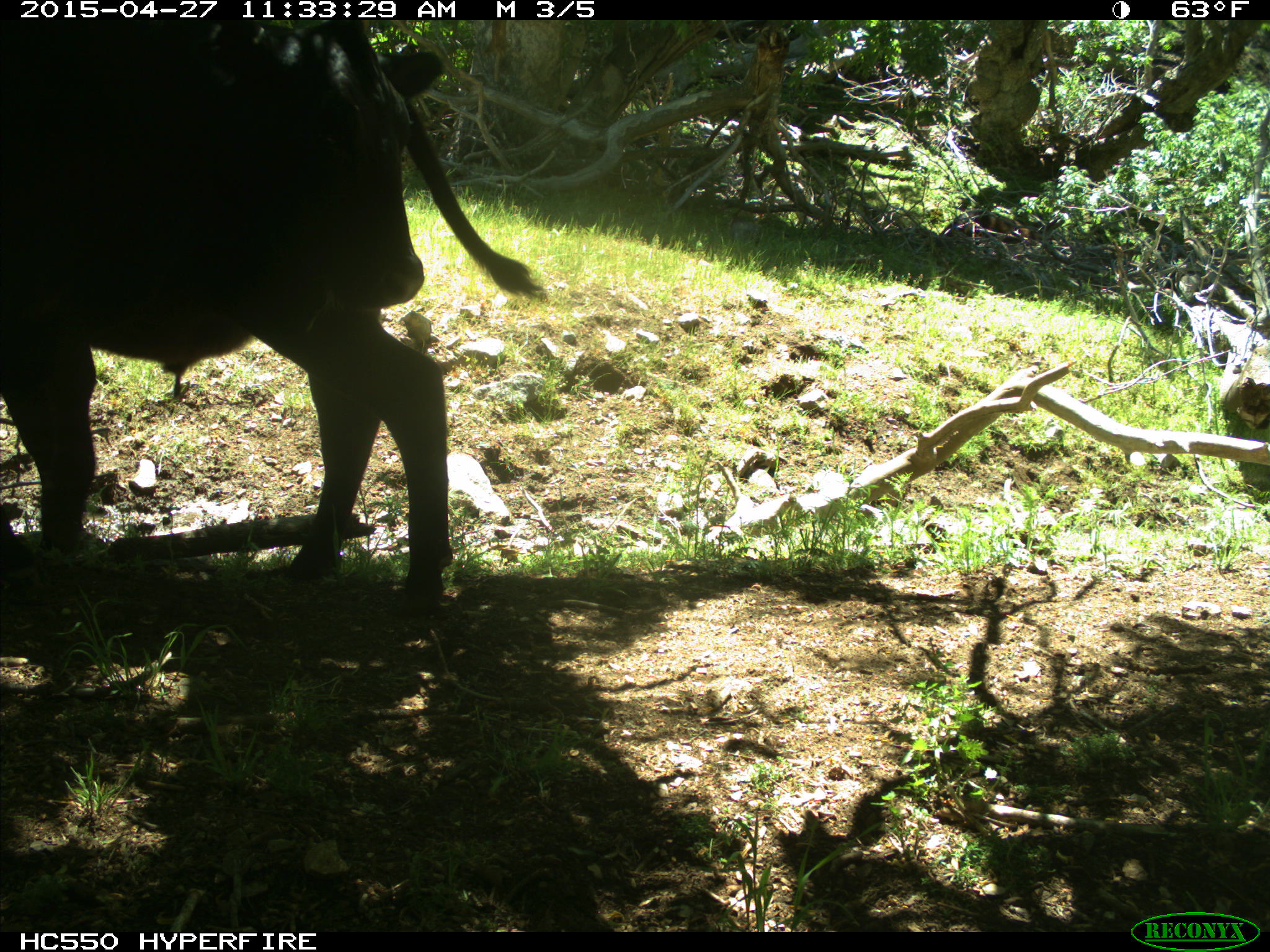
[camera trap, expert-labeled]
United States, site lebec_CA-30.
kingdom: Animalia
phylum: Chordata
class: Mammalia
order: Artiodactyla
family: Bovidae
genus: Bos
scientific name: Bos taurus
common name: domestic cow